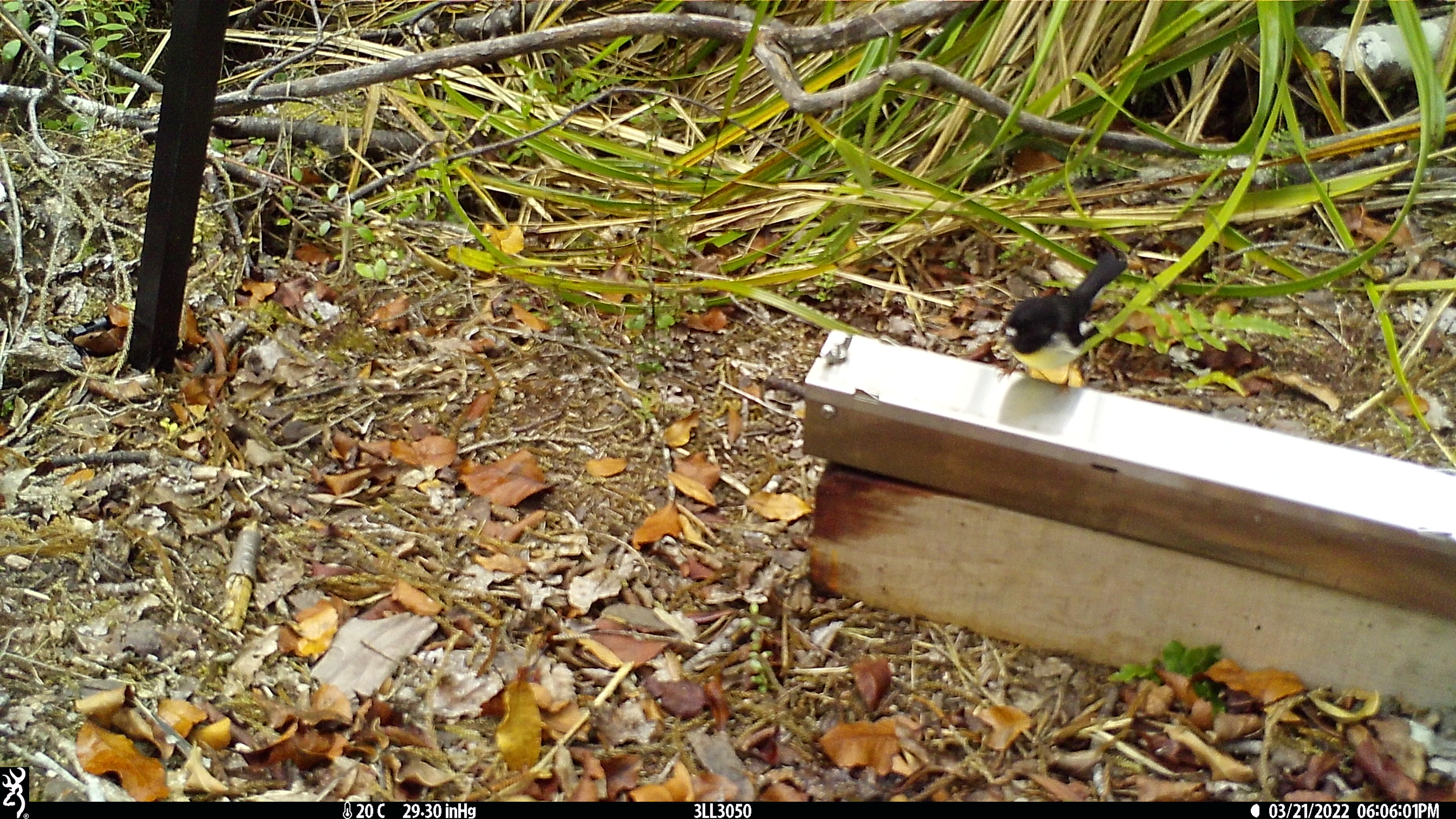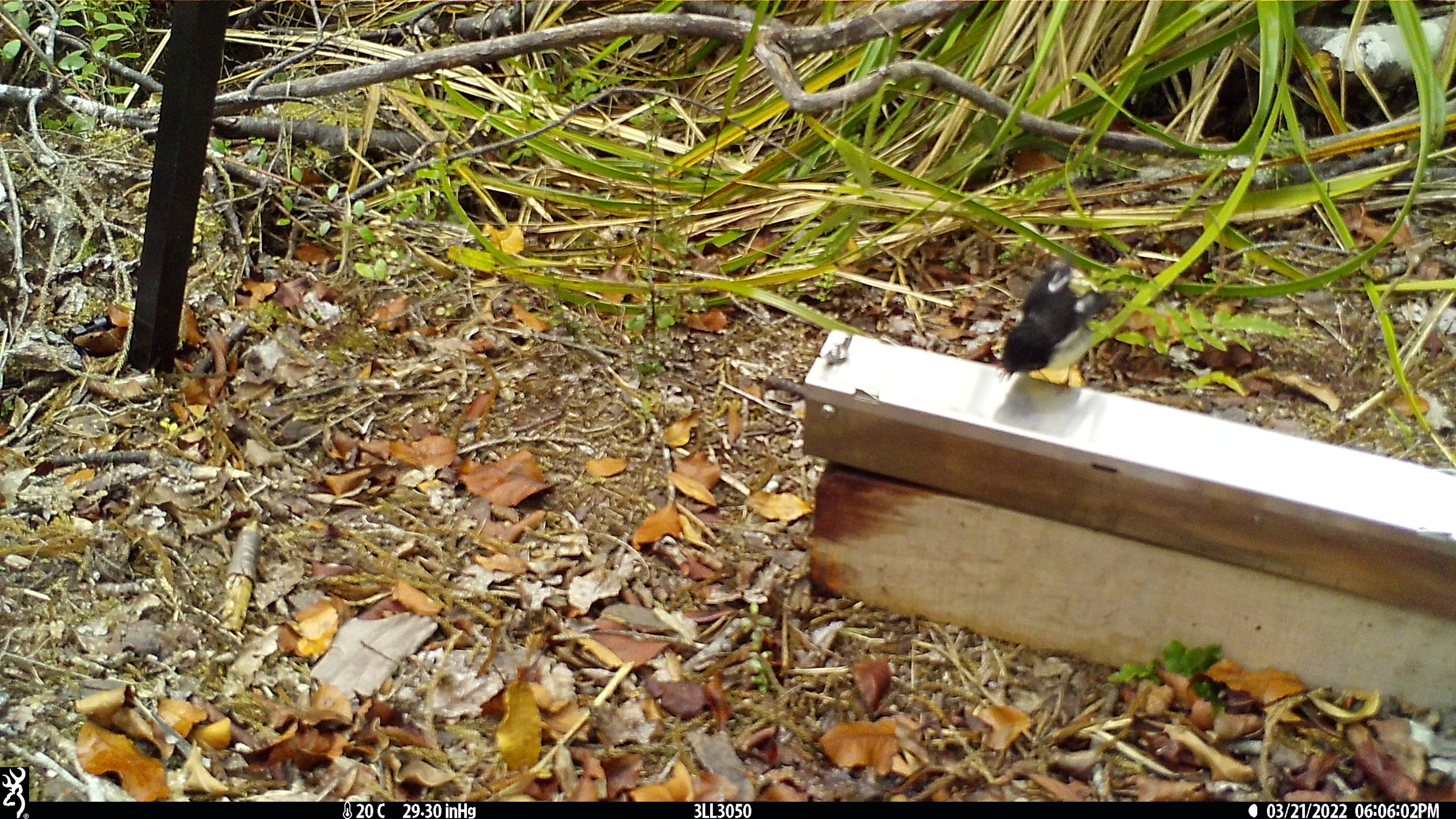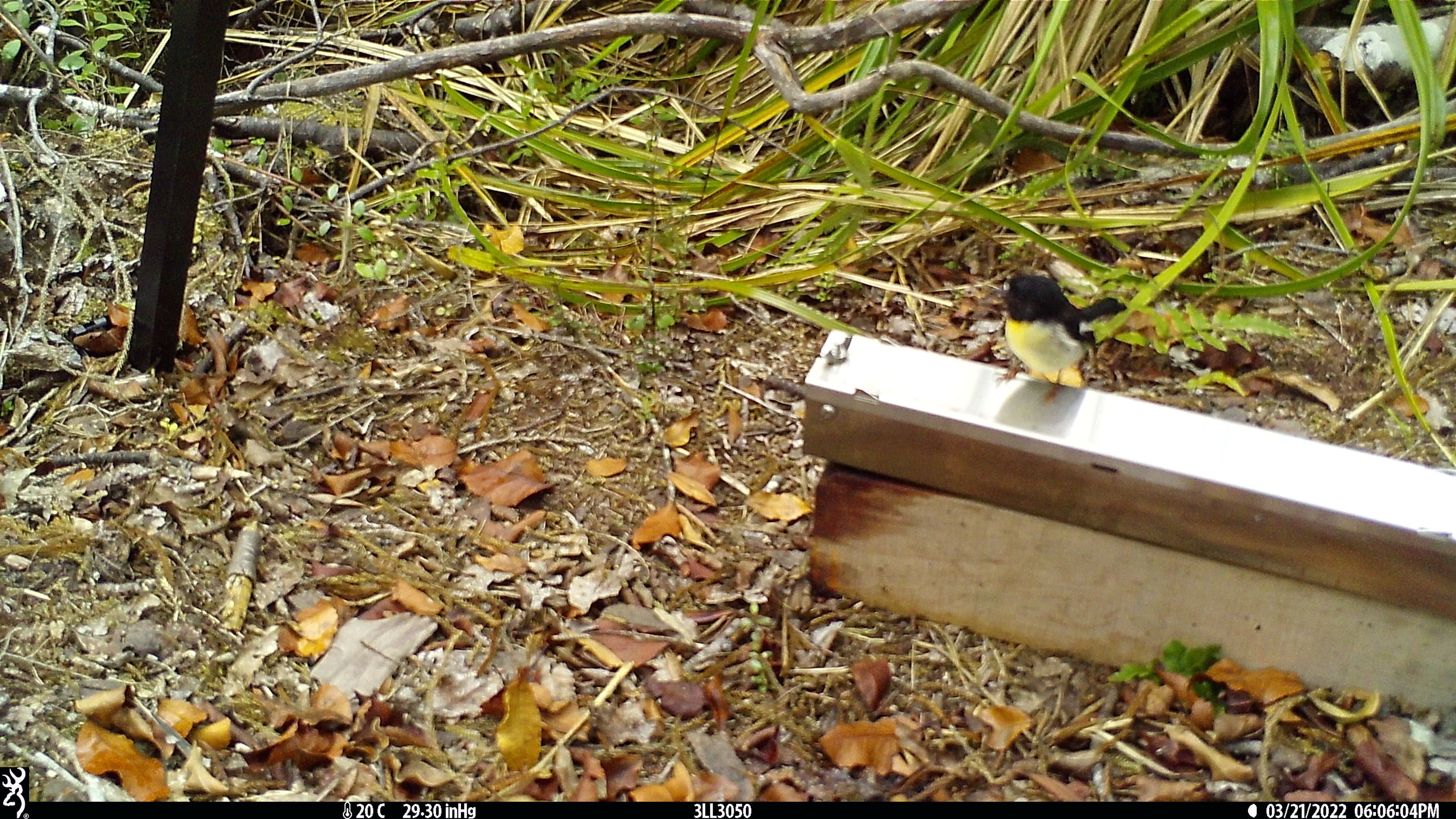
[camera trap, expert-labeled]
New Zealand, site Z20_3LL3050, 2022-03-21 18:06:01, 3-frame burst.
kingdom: Animalia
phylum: Chordata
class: Aves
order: Passeriformes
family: Petroicidae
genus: Petroica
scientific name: Petroica macrocephala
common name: tomtit